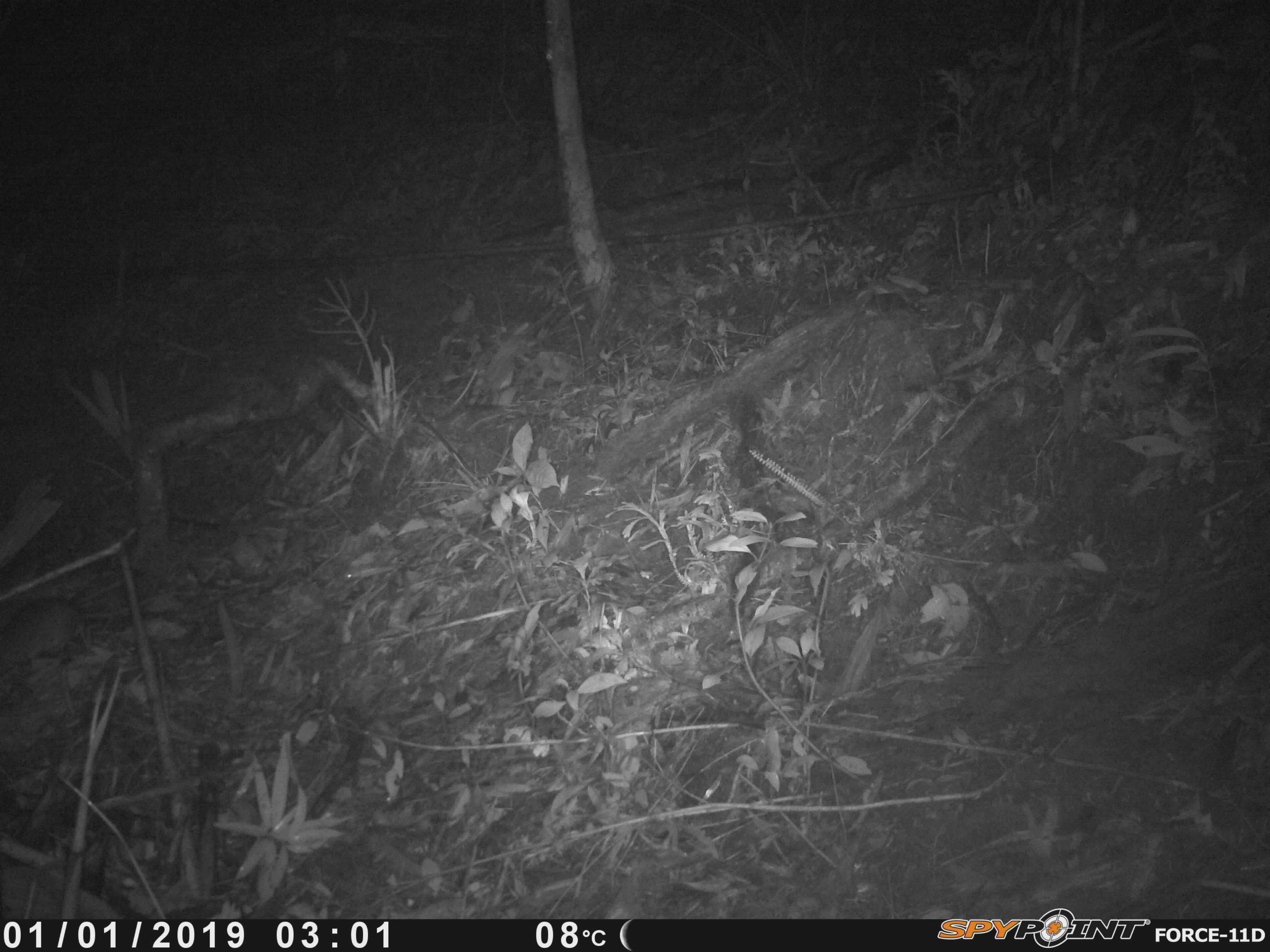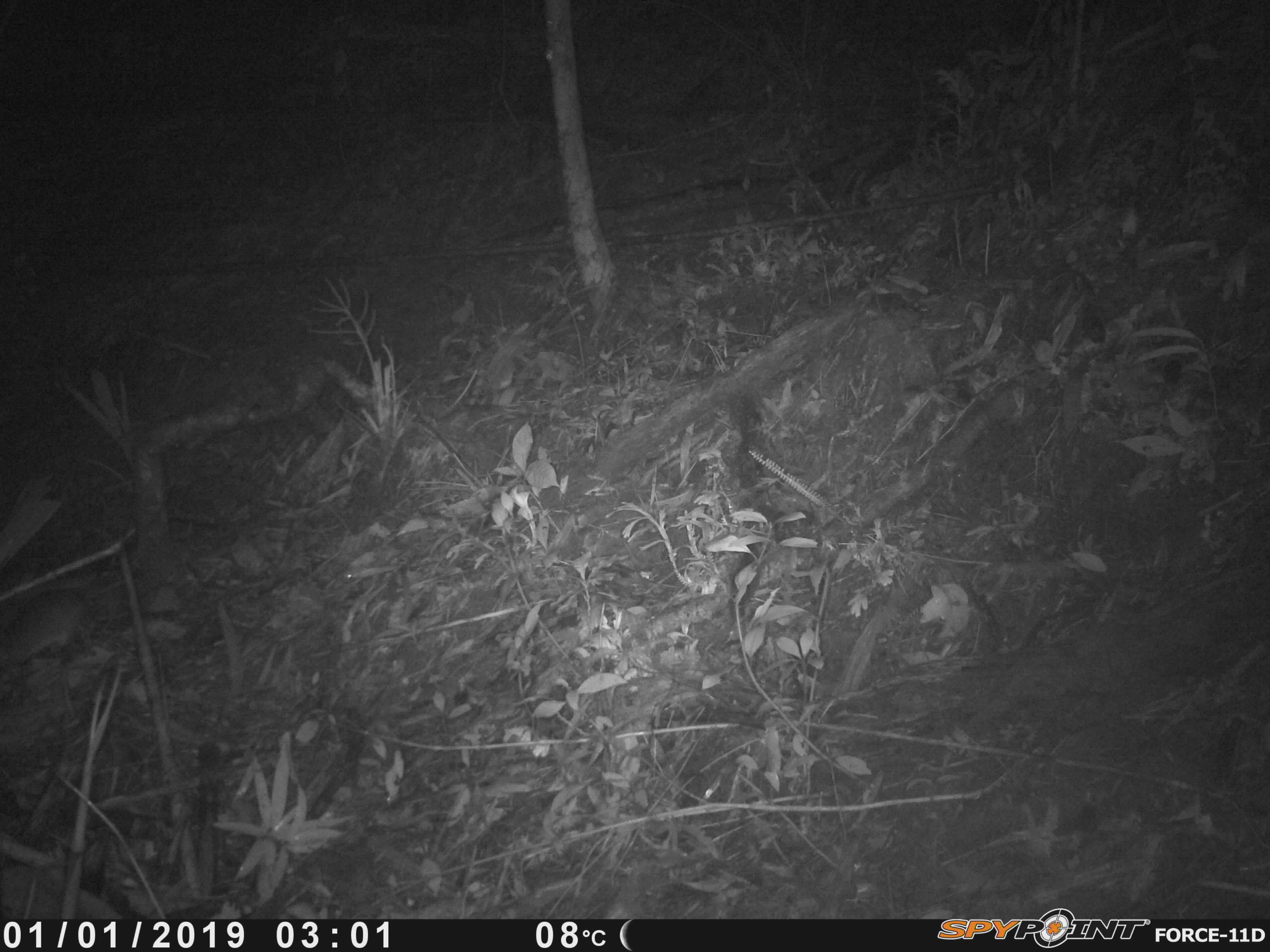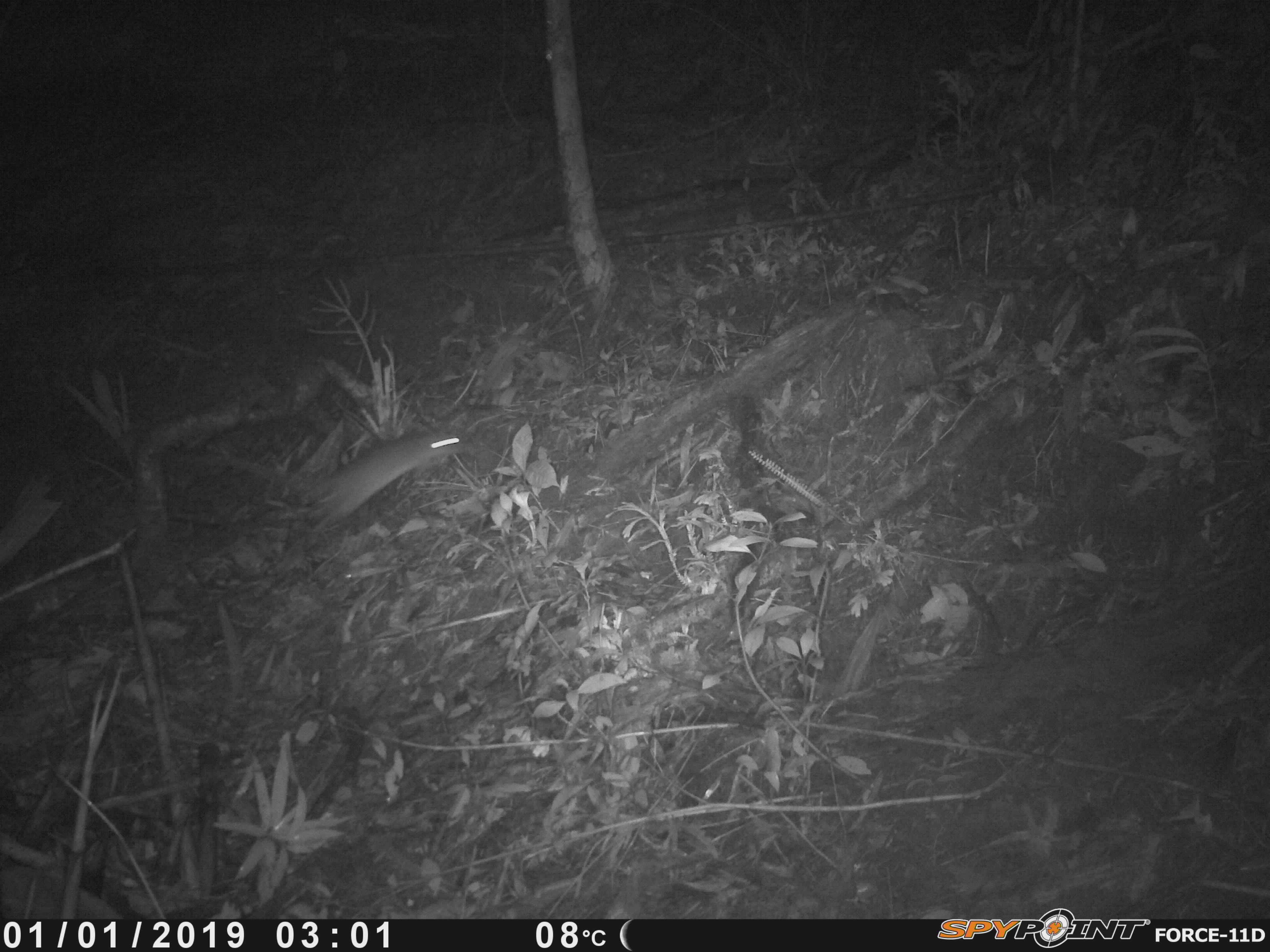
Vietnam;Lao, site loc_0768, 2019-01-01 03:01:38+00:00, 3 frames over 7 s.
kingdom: Animalia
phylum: Chordata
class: Mammalia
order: Rodentia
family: Muridae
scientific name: Muridae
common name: old-world mice and rats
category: unidentified murid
Unidentified murid (old-world mice and rats) (Muridae). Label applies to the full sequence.